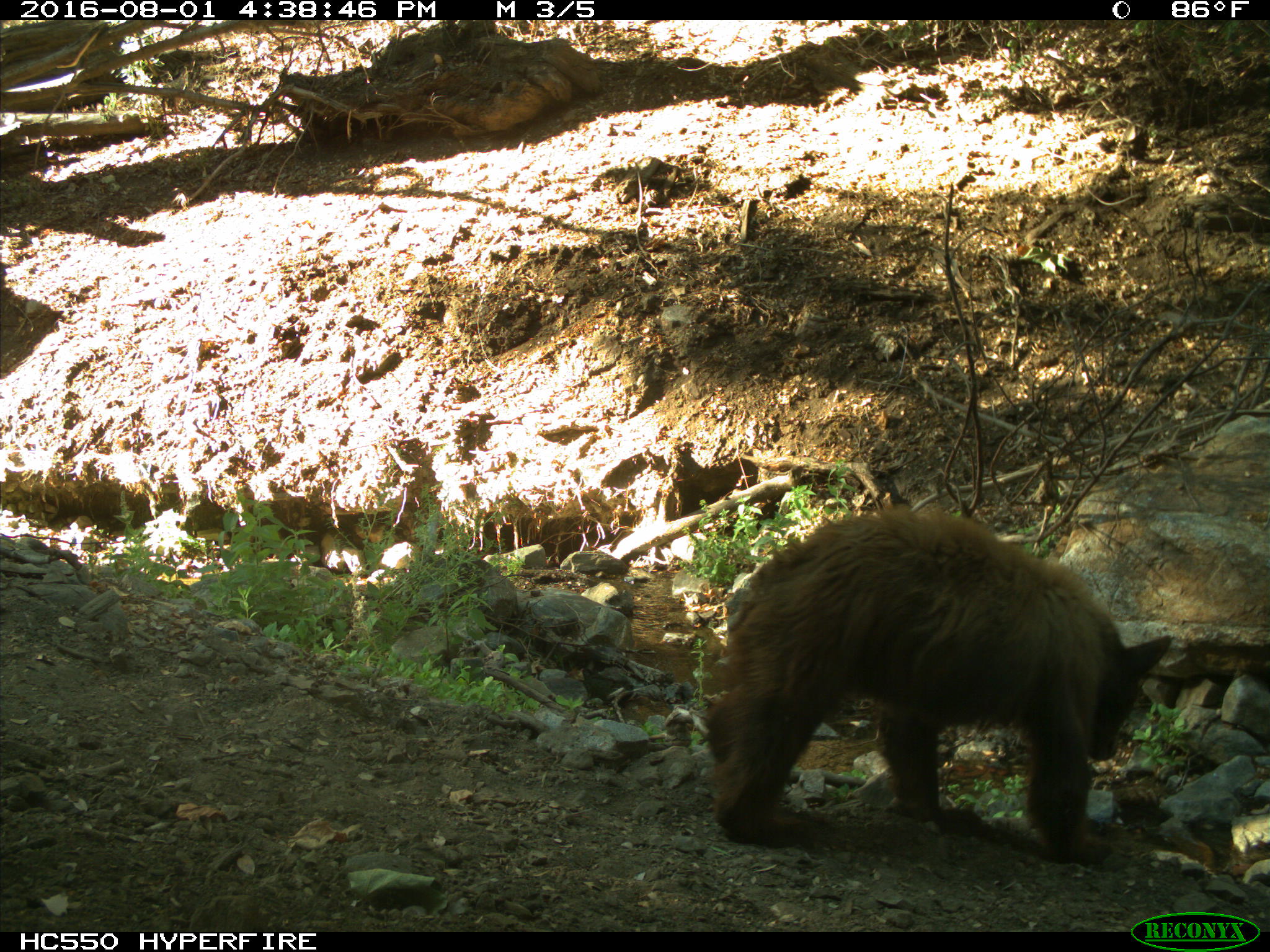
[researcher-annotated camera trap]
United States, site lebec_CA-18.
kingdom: Animalia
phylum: Chordata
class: Mammalia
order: Carnivora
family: Ursidae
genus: Ursus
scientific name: Ursus americanus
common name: american black bear